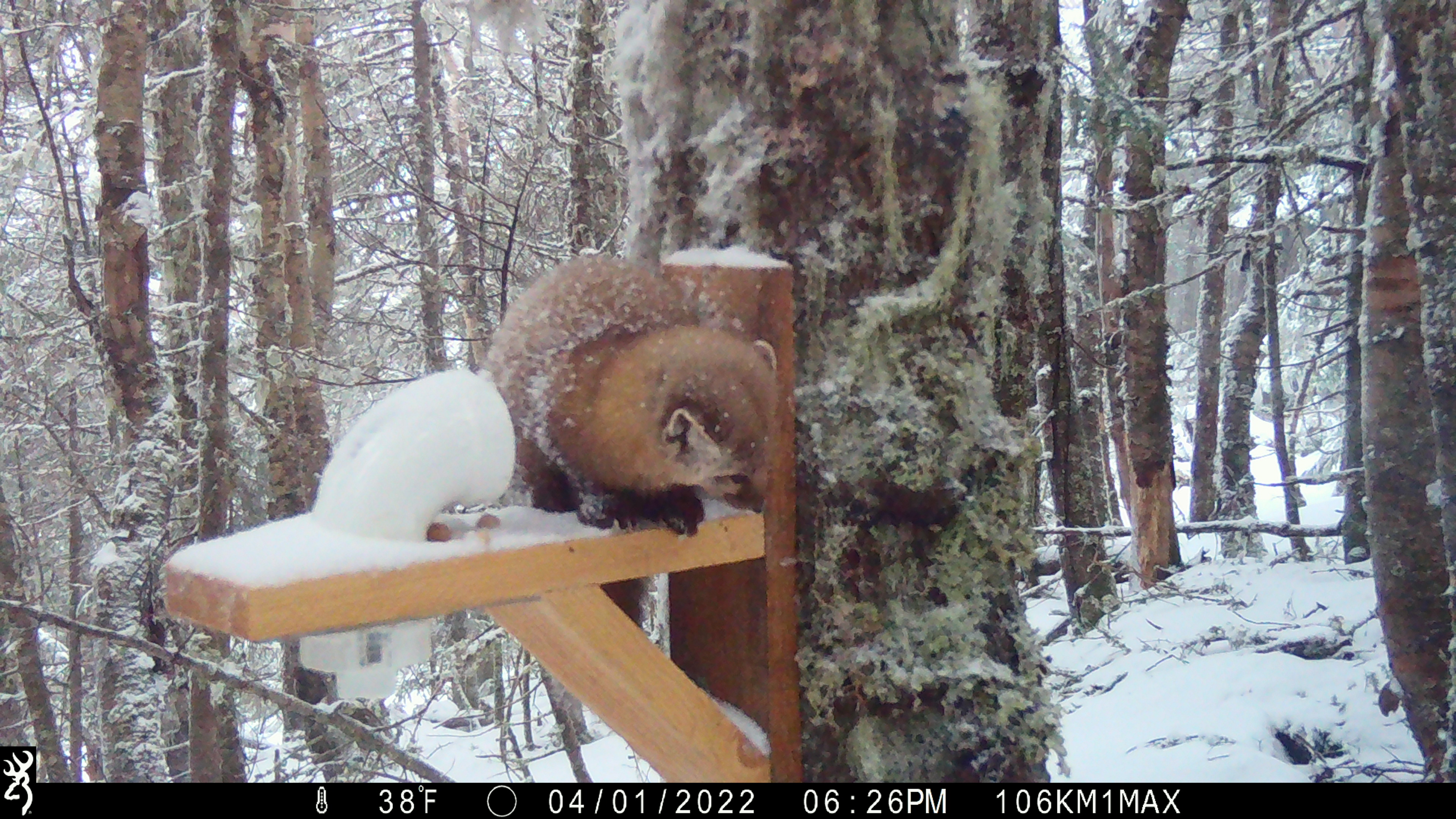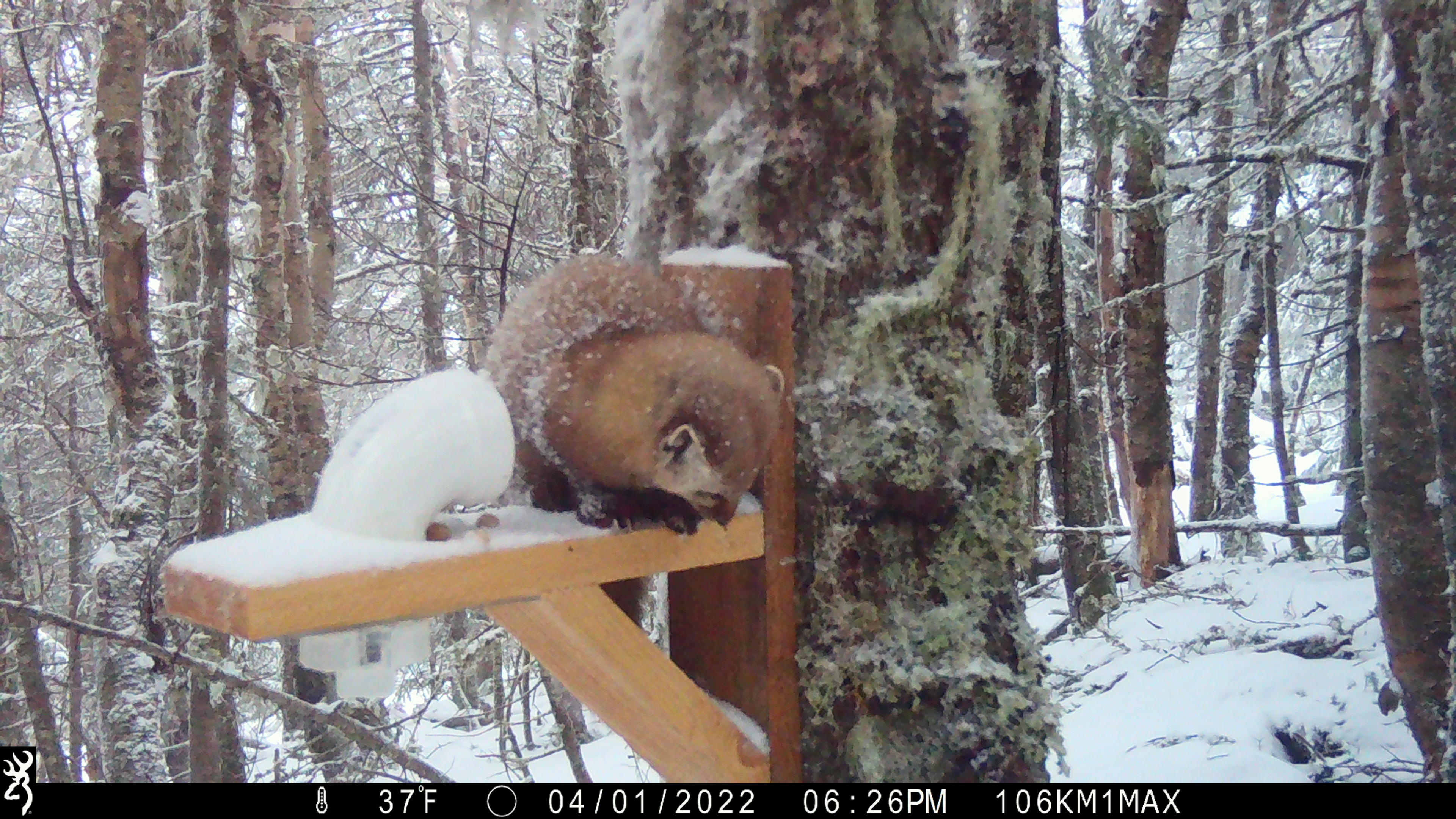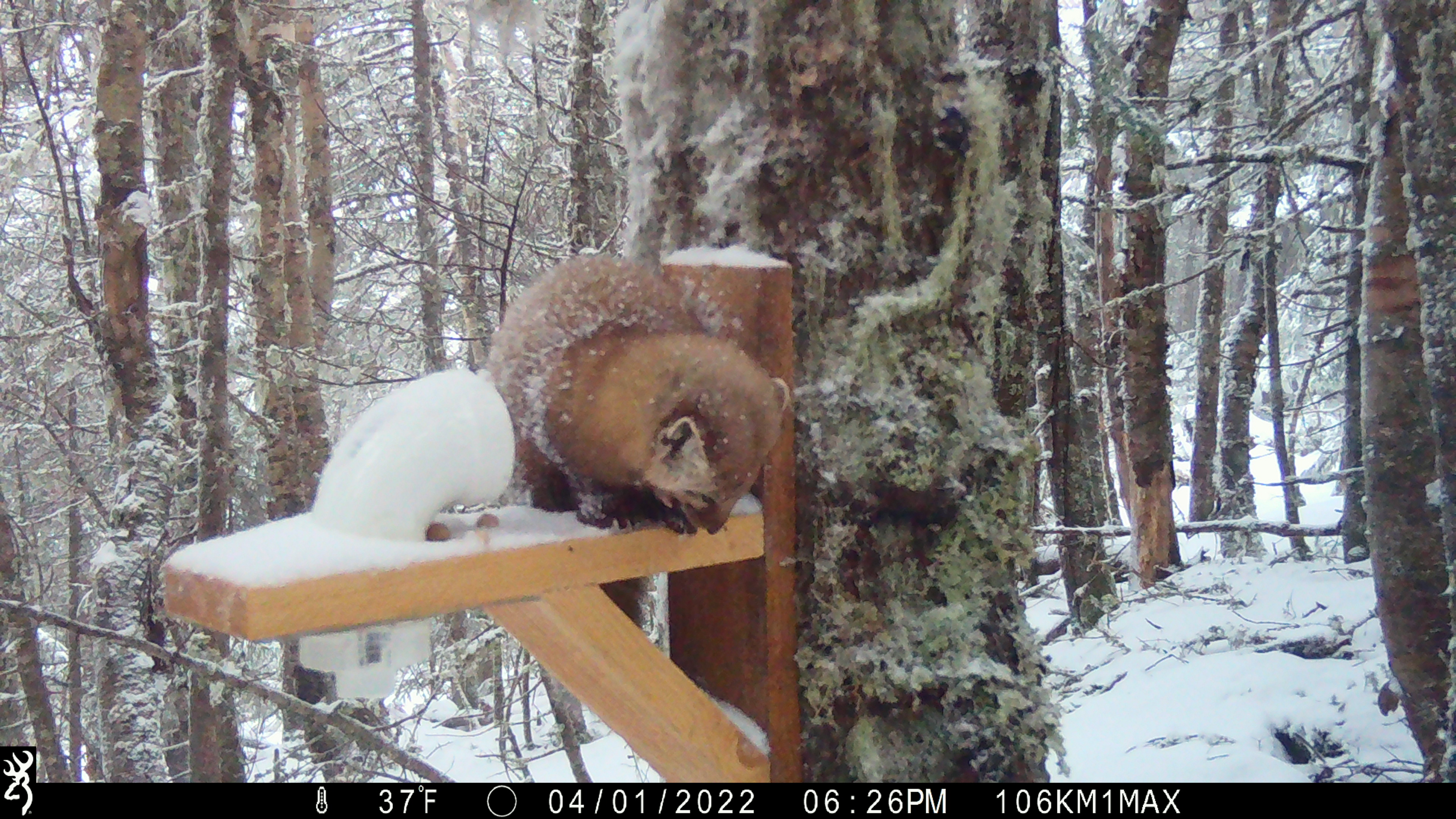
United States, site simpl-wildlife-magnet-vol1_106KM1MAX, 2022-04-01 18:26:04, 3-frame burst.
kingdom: Animalia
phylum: Chordata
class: Mammalia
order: Carnivora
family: Mustelidae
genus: Martes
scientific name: Martes americana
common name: american marten